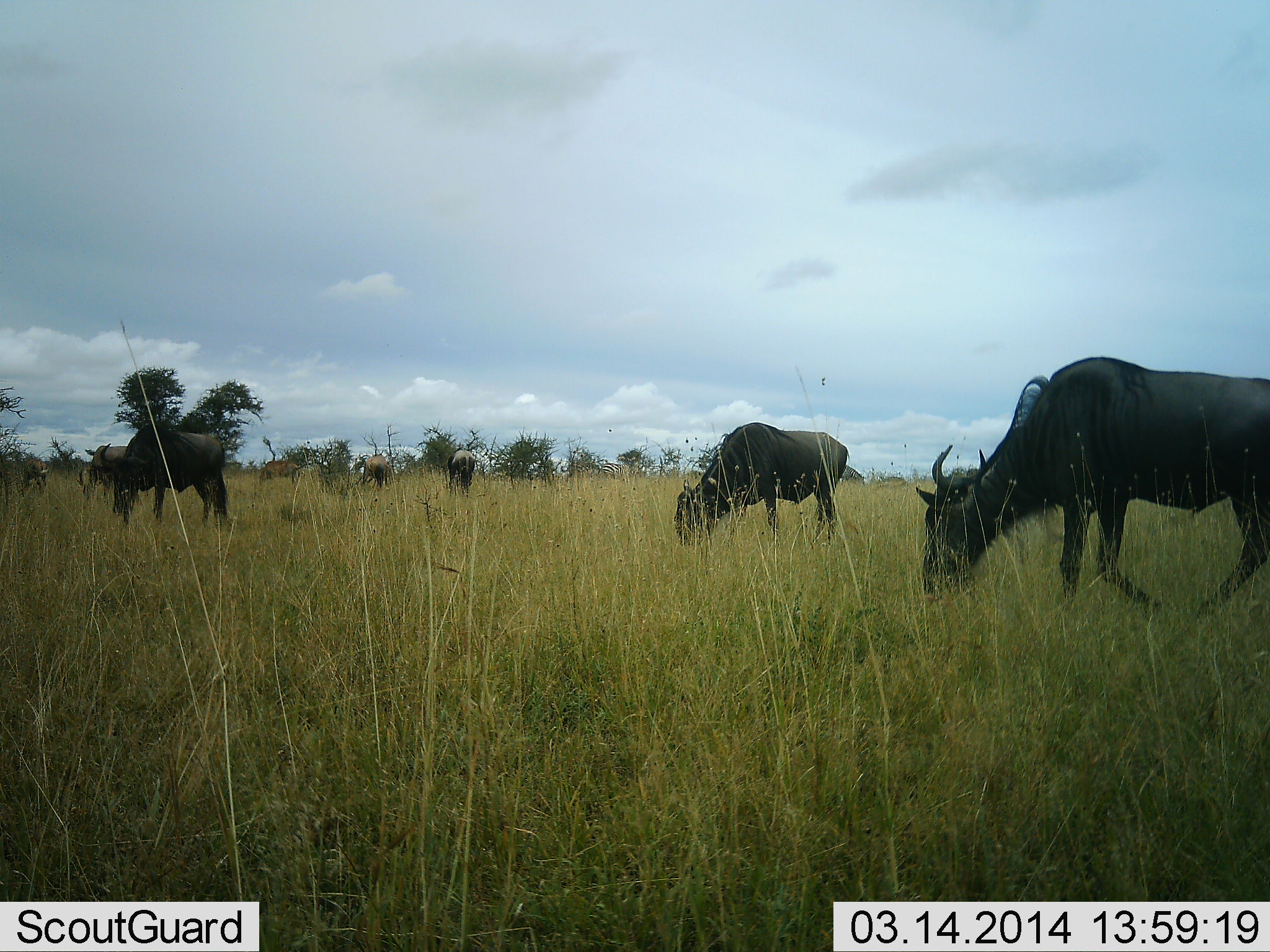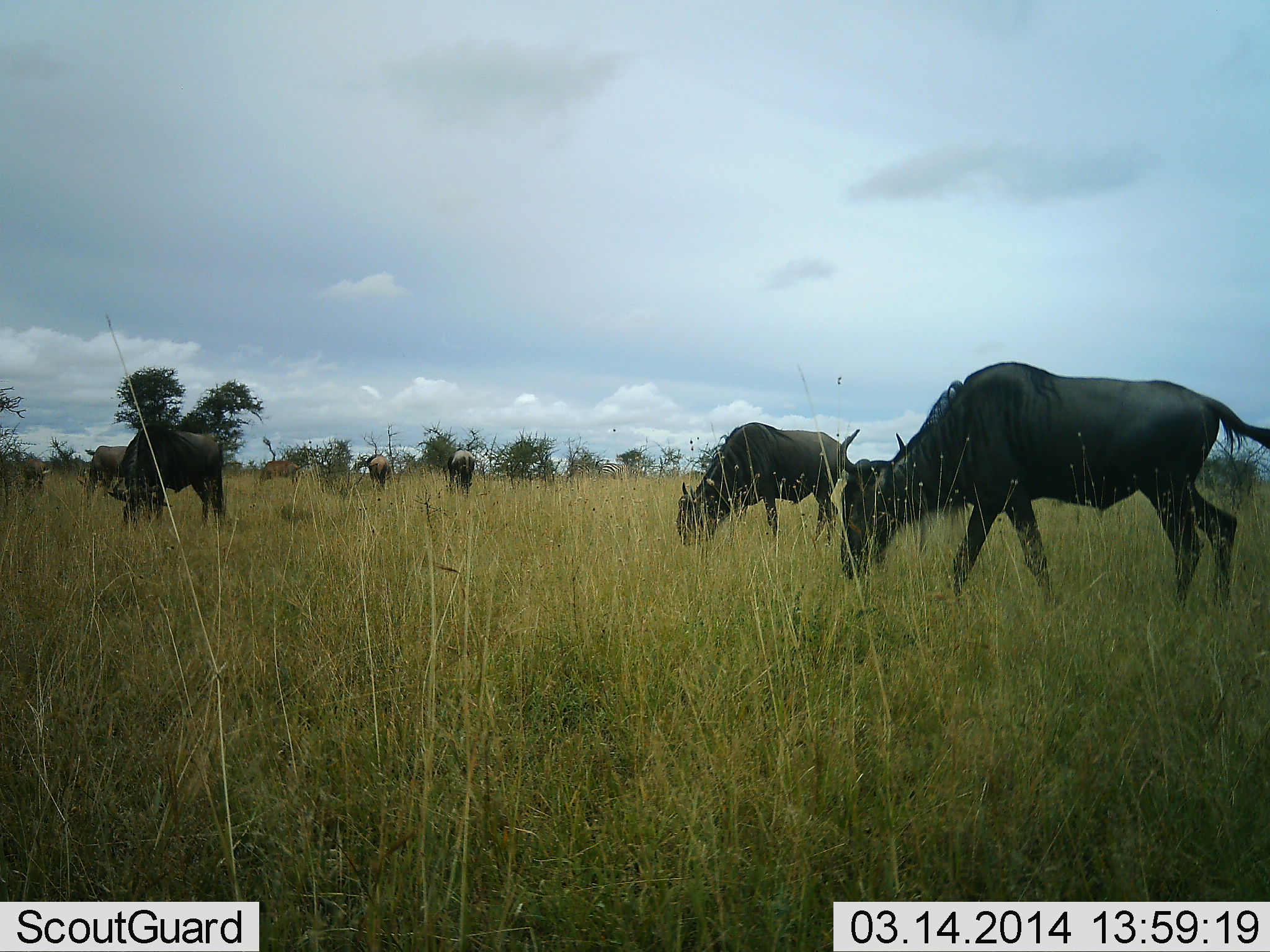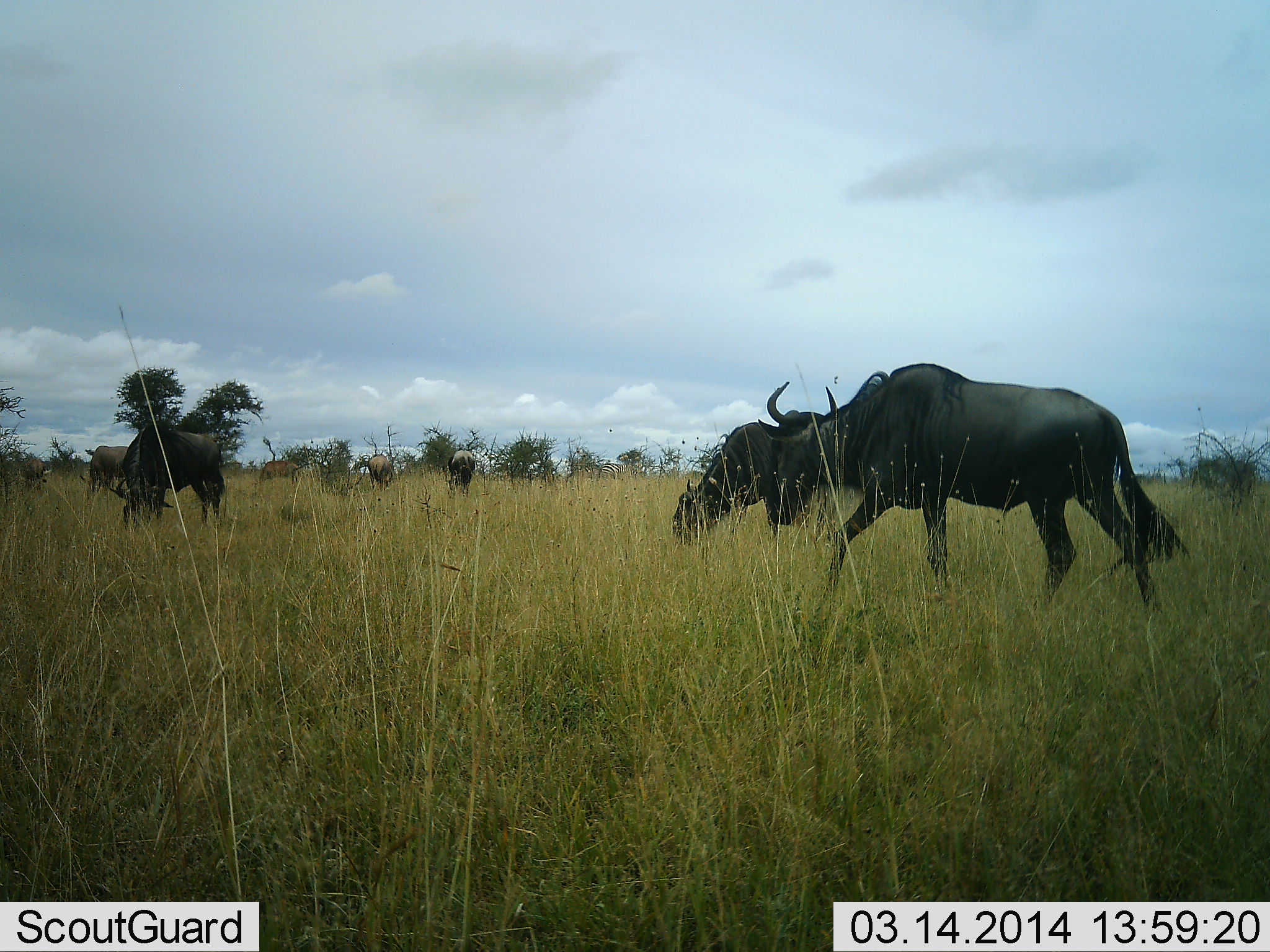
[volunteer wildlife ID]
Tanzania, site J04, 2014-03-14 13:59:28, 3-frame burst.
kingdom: Animalia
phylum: Chordata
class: Mammalia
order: Artiodactyla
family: Bovidae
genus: Connochaetes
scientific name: Connochaetes taurinus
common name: blue wildebeest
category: wildebeest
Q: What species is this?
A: Wildebeest (blue wildebeest) (Connochaetes taurinus).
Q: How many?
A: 7.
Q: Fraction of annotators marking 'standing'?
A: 20%.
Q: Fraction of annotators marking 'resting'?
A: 0%.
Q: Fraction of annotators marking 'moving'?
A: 50%.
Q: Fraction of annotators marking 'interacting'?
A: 0%.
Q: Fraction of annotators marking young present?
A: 0%.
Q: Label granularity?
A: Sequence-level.